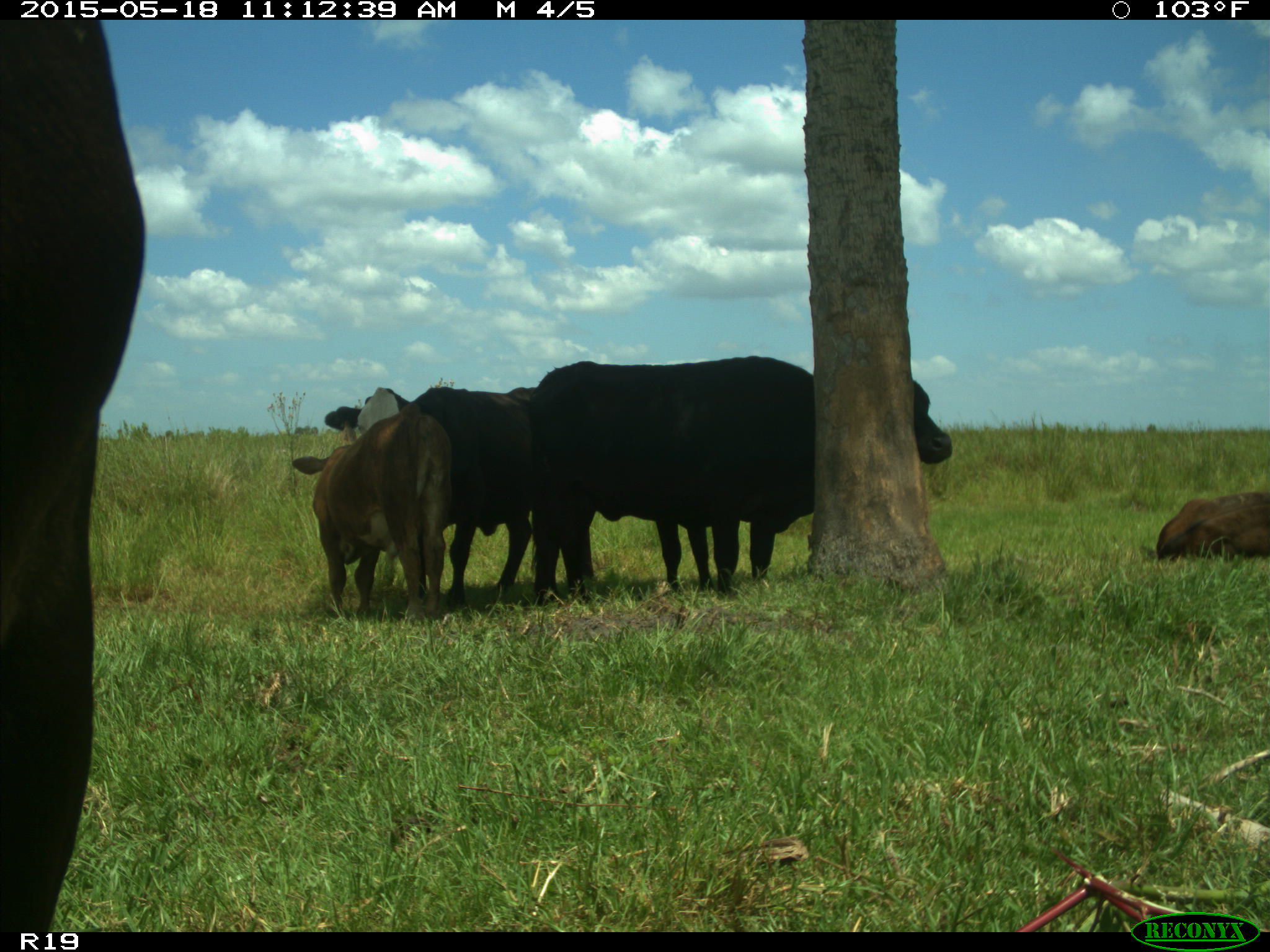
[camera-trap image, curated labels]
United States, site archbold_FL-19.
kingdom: Animalia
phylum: Chordata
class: Mammalia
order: Artiodactyla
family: Bovidae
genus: Bos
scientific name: Bos taurus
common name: domestic cow